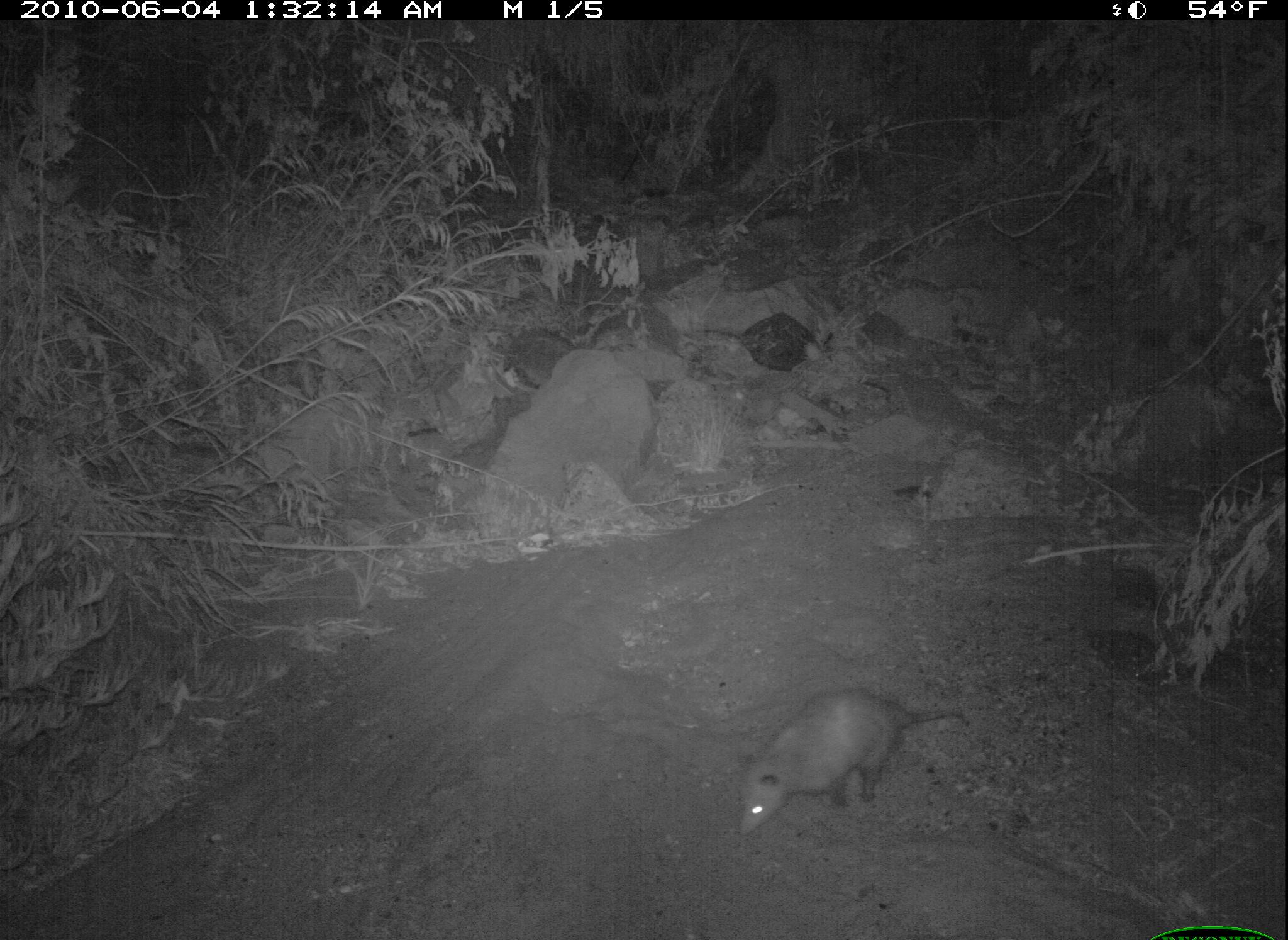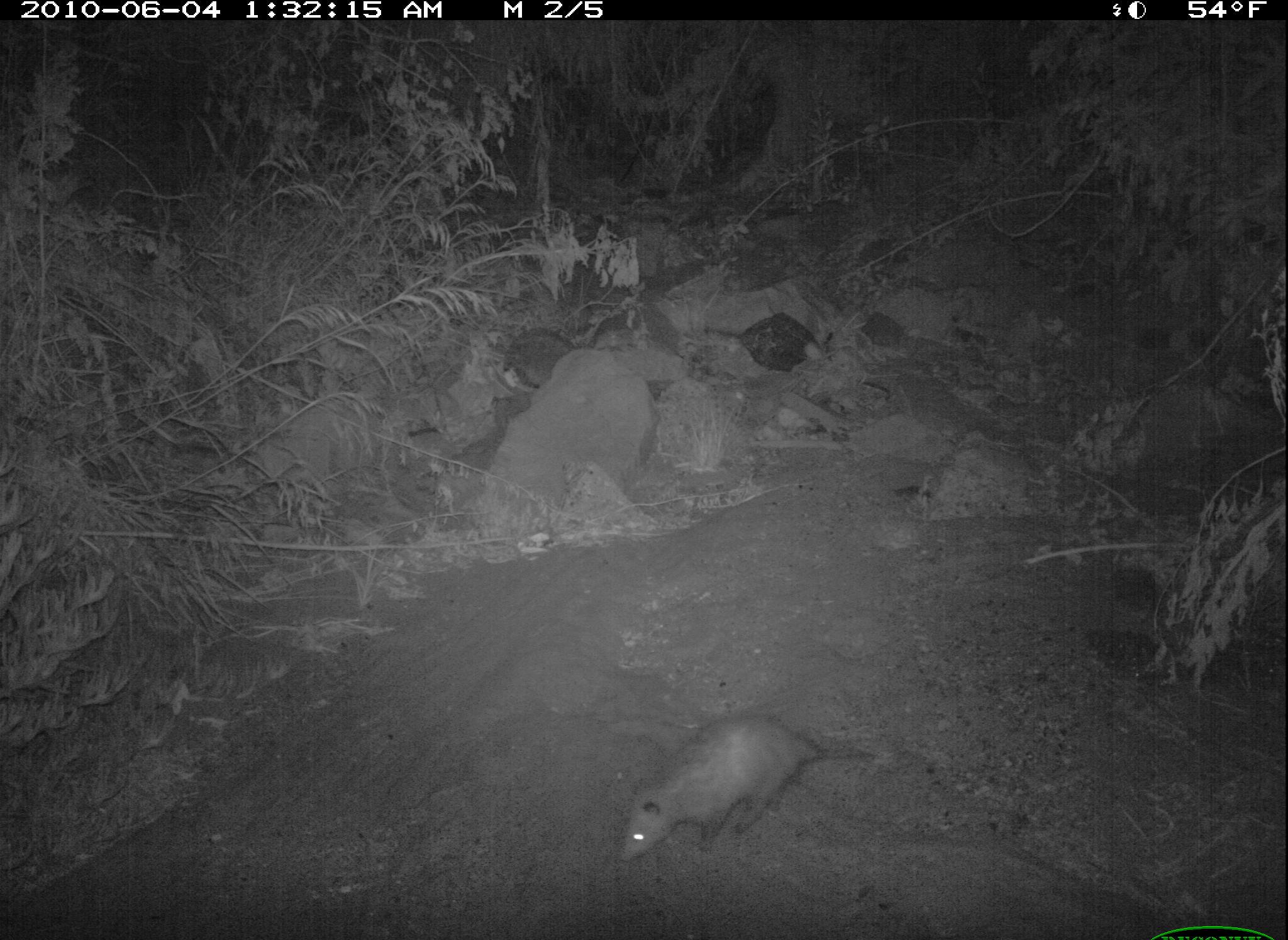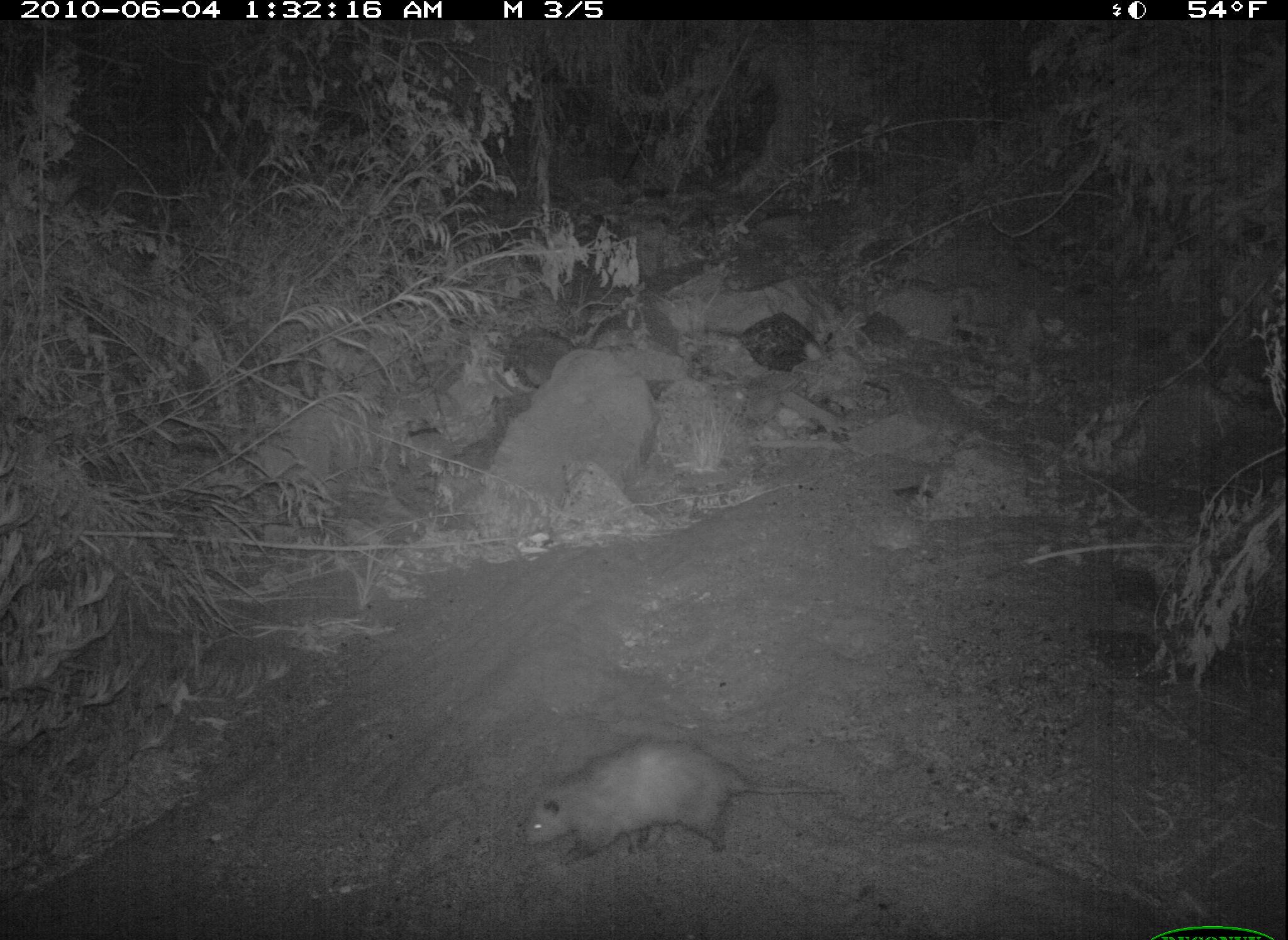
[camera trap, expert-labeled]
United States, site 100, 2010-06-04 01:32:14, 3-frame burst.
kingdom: Animalia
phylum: Chordata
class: Mammalia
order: Didelphimorphia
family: Didelphidae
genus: Didelphis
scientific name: Didelphis virginiana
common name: virginia opossum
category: opossum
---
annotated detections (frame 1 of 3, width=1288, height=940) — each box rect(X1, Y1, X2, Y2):
opossum: rect(713, 654, 997, 879)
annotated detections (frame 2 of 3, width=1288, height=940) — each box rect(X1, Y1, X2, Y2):
opossum: rect(591, 668, 897, 889)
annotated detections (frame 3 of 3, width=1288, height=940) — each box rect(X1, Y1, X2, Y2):
opossum: rect(510, 738, 861, 875)